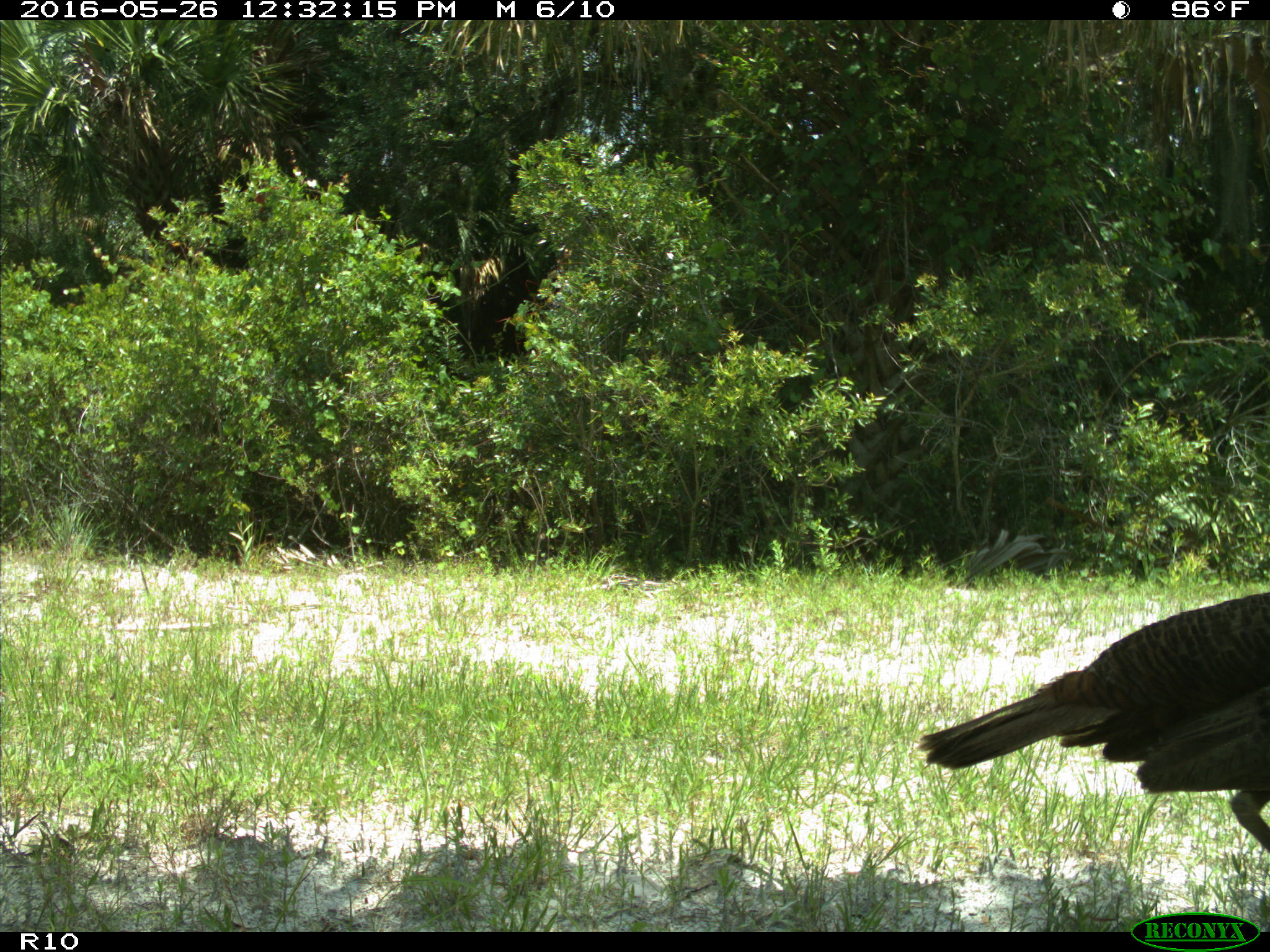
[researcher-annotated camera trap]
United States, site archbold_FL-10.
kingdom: Animalia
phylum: Chordata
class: Aves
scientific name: Aves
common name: birds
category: unidentified bird